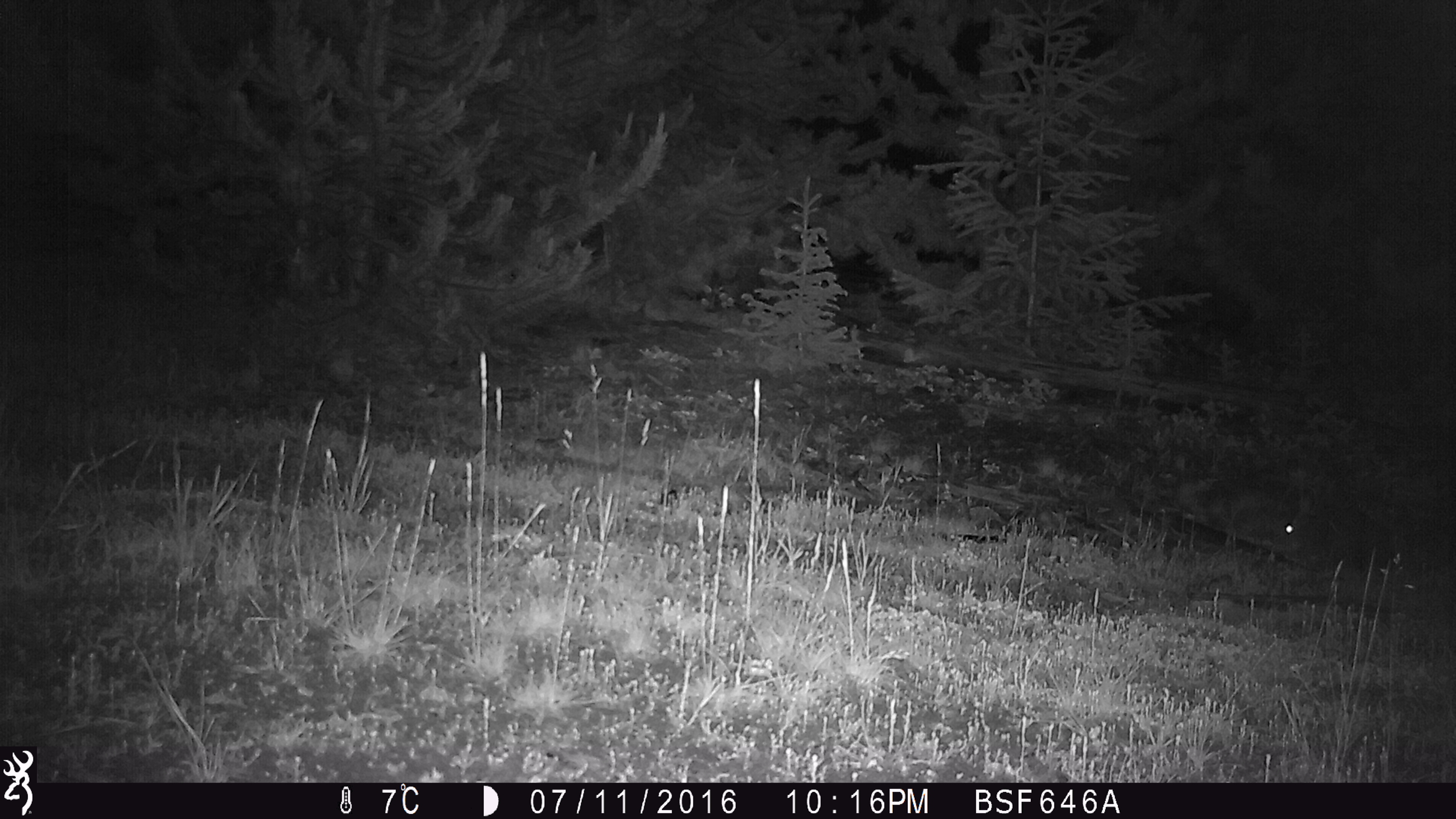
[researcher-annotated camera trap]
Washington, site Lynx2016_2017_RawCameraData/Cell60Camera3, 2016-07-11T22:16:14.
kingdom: Animalia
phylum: Chordata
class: Mammalia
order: Lagomorpha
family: Leporidae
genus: Lepus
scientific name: Lepus americanus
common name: snowshoe hare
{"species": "Lepus americanus (snowshoe hare)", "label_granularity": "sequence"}